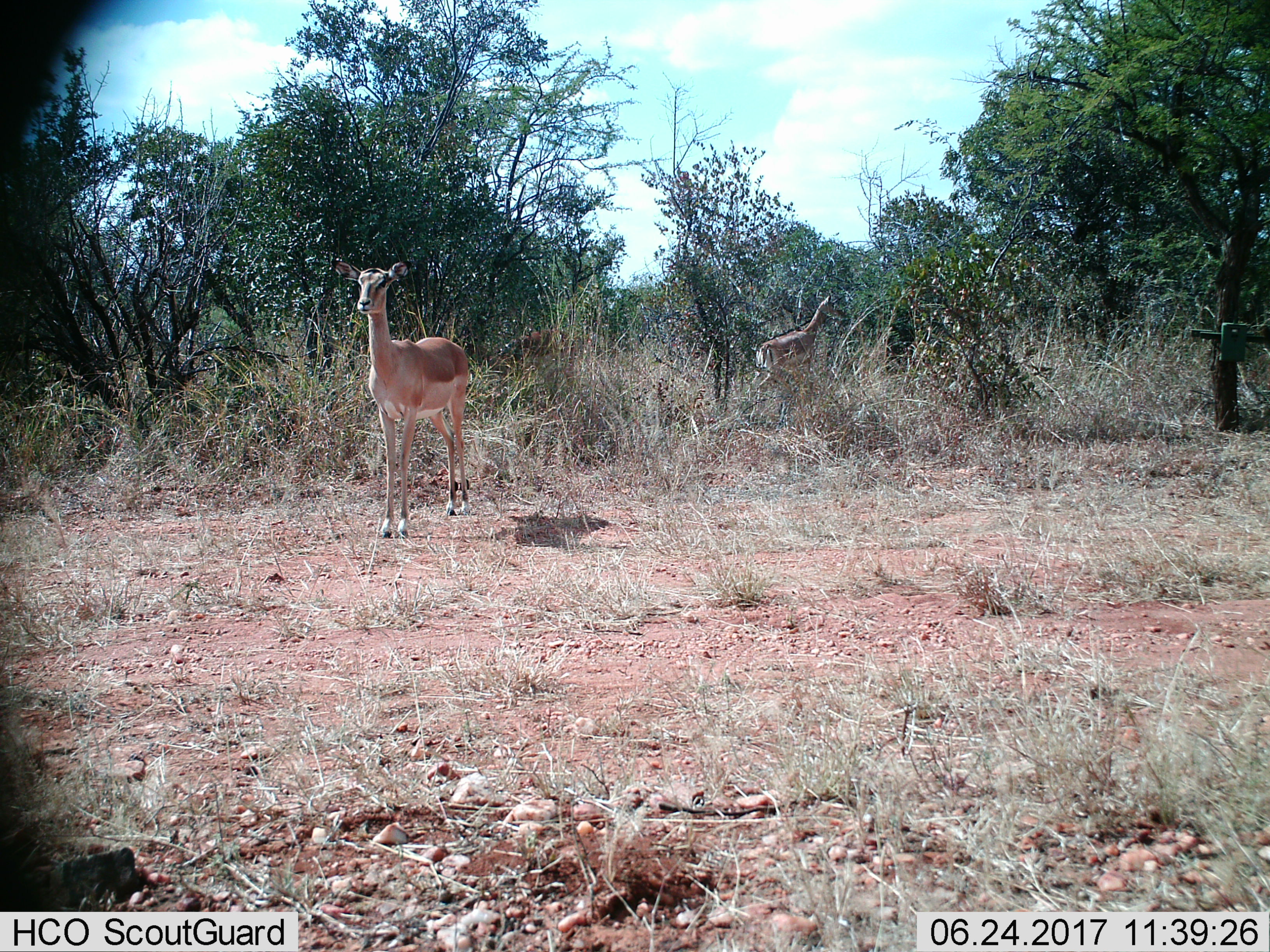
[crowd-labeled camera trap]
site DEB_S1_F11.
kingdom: Animalia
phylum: Chordata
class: Mammalia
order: Artiodactyla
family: Bovidae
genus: Aepyceros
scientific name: Aepyceros melampus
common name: impala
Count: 2.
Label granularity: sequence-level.